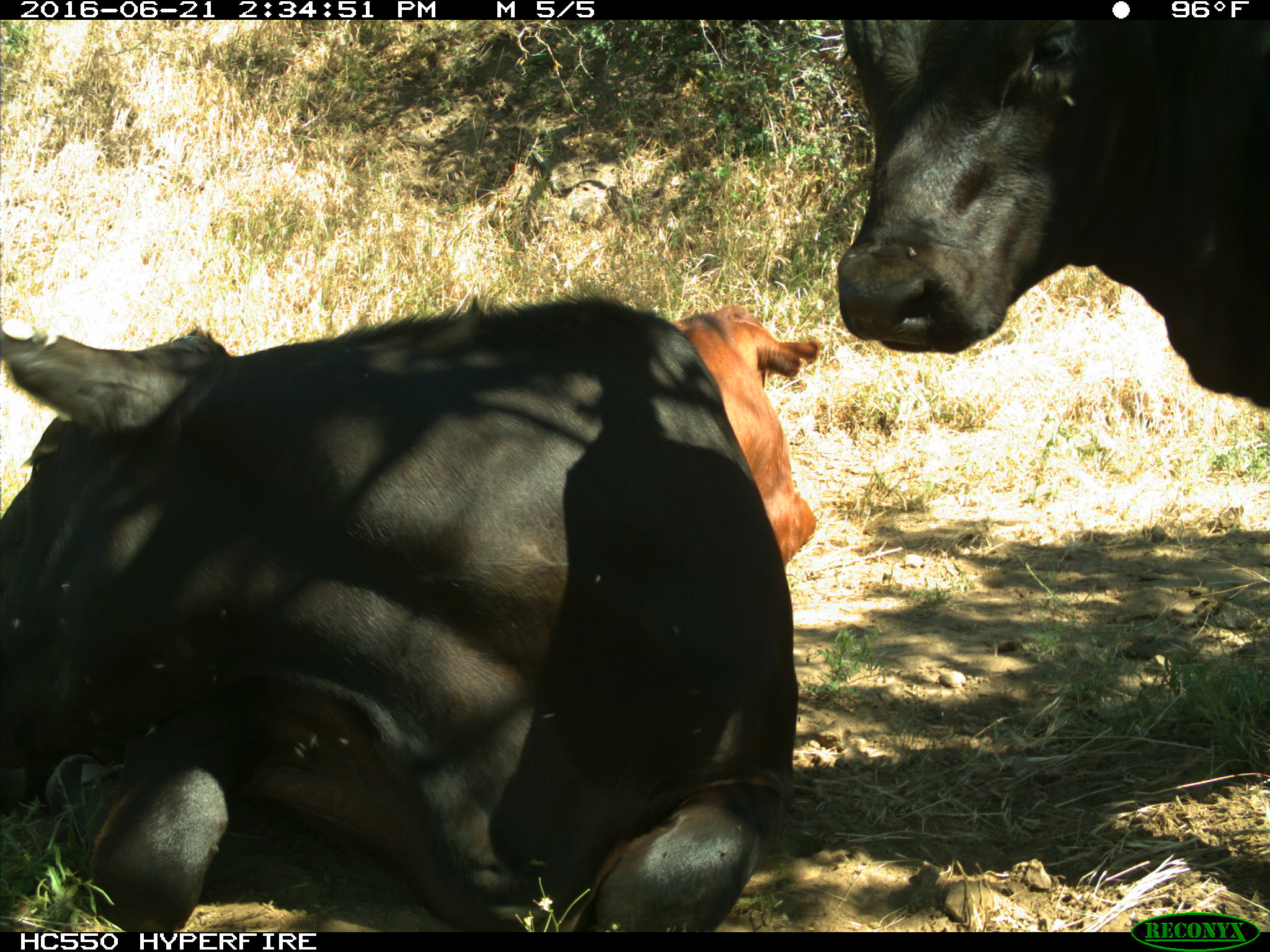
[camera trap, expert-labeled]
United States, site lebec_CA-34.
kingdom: Animalia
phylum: Chordata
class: Mammalia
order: Artiodactyla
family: Bovidae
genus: Bos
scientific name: Bos taurus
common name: domestic cow